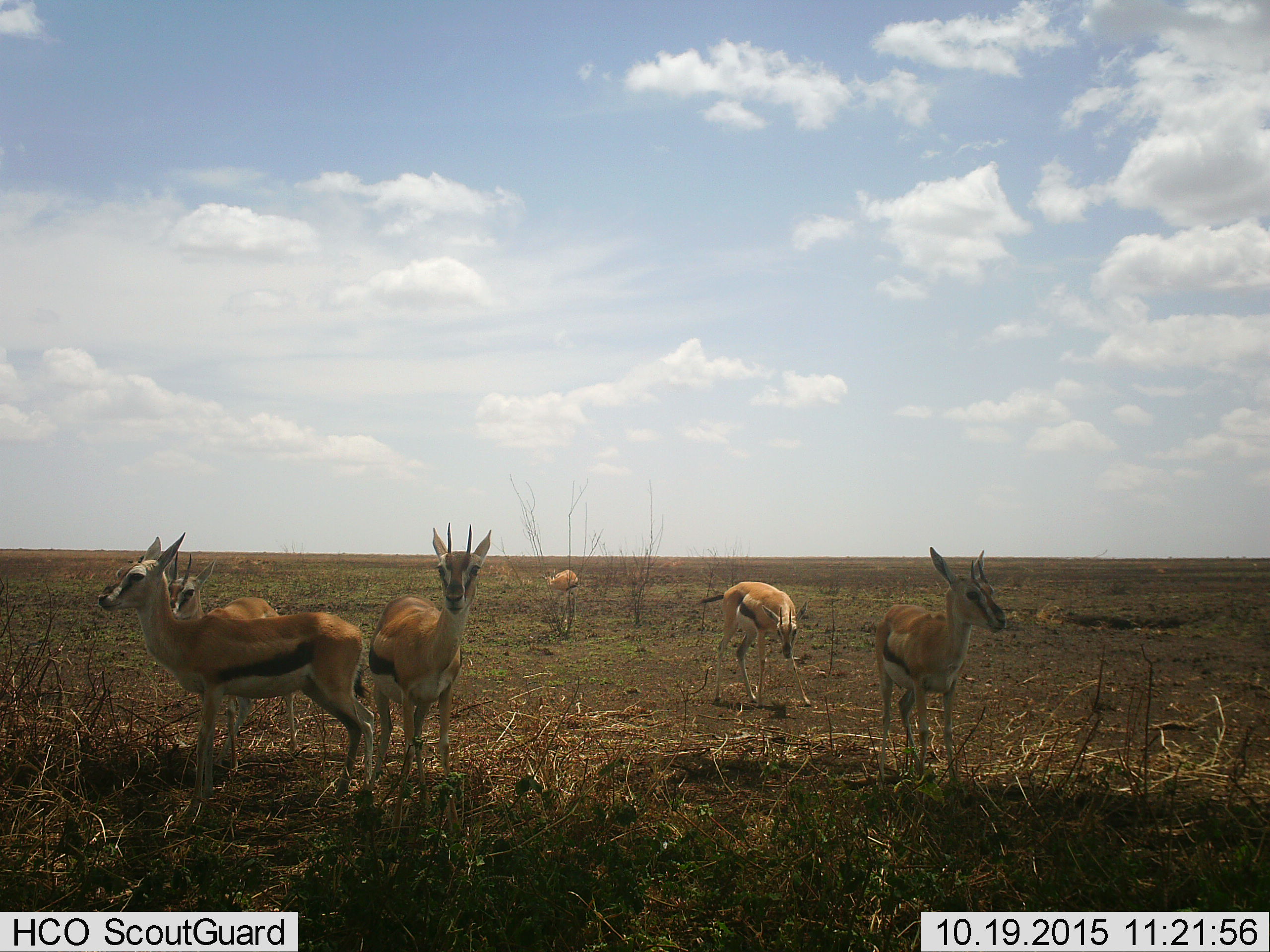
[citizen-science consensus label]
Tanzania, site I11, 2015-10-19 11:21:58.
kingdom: Animalia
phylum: Chordata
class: Mammalia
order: Artiodactyla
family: Bovidae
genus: Eudorcas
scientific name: Eudorcas thomsonii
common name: thomson's gazelle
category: gazellethomsons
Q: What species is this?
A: Gazellethomsons (thomson's gazelle) (Eudorcas thomsonii).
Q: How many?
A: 6.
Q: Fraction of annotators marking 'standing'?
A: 100%.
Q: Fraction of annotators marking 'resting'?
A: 0%.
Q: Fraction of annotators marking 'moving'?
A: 11%.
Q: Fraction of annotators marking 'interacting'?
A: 0%.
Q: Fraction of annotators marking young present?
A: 11%.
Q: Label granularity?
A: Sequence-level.